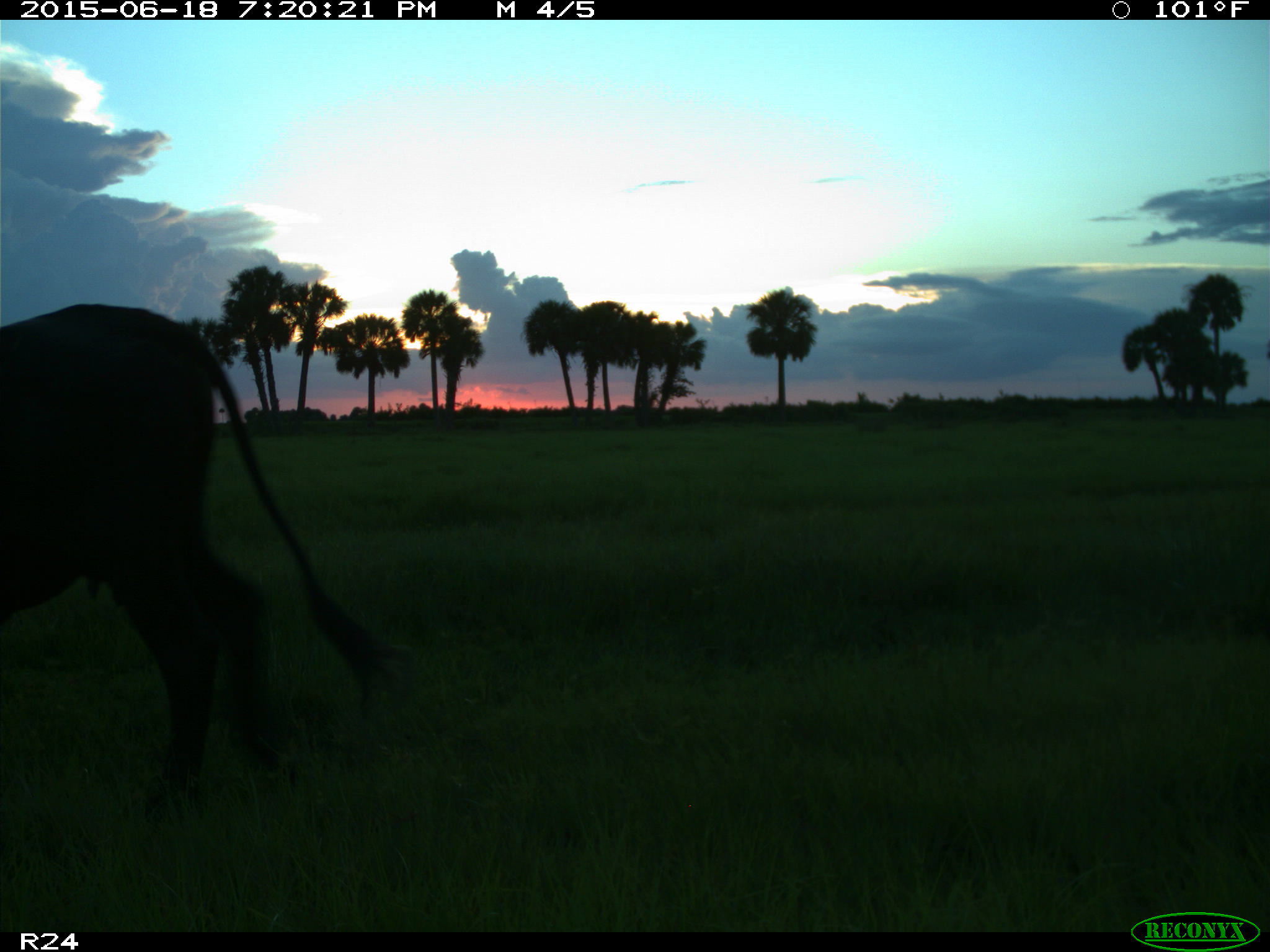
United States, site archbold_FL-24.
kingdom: Animalia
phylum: Chordata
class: Mammalia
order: Artiodactyla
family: Bovidae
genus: Bos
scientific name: Bos taurus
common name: domestic cow